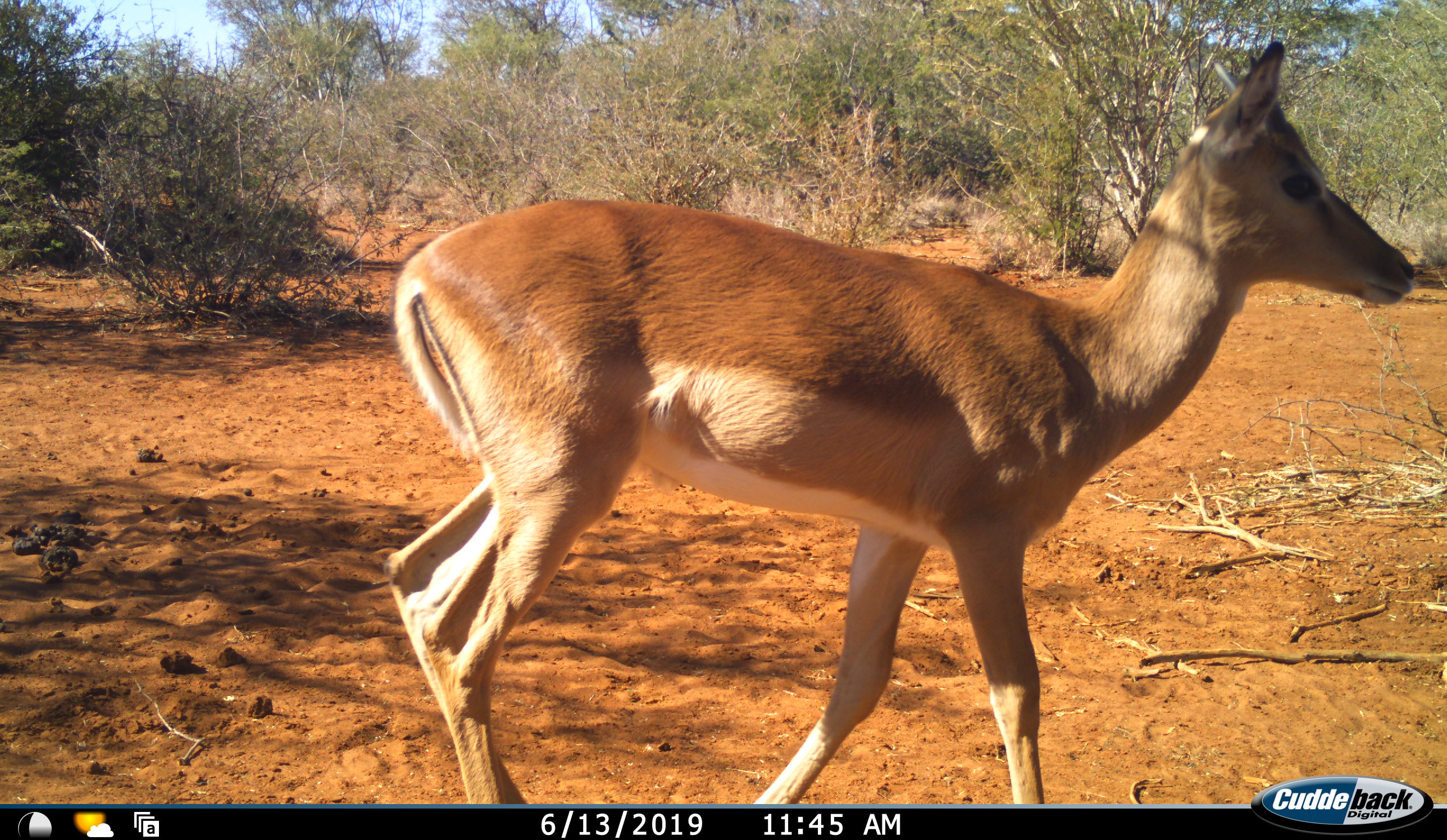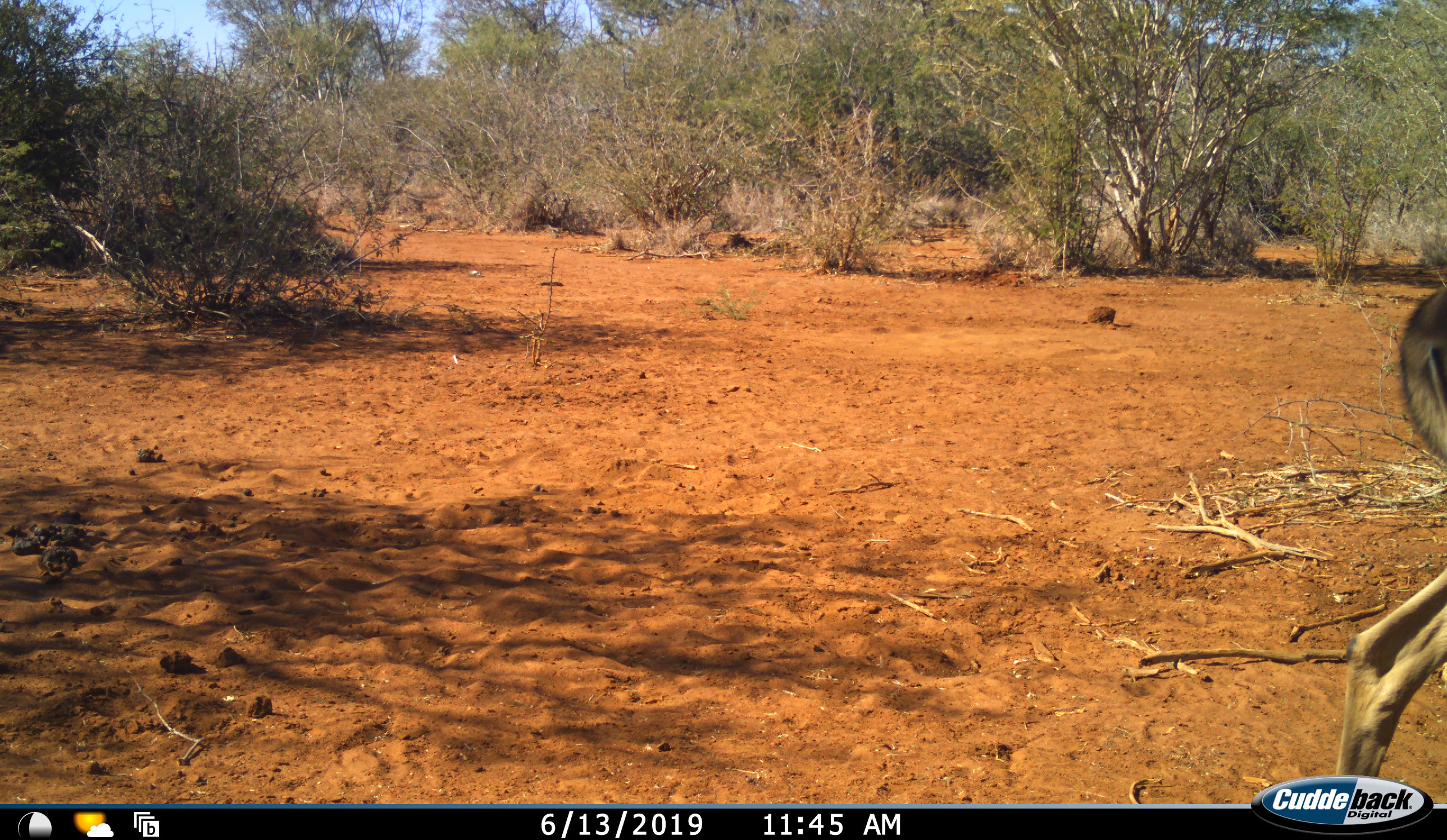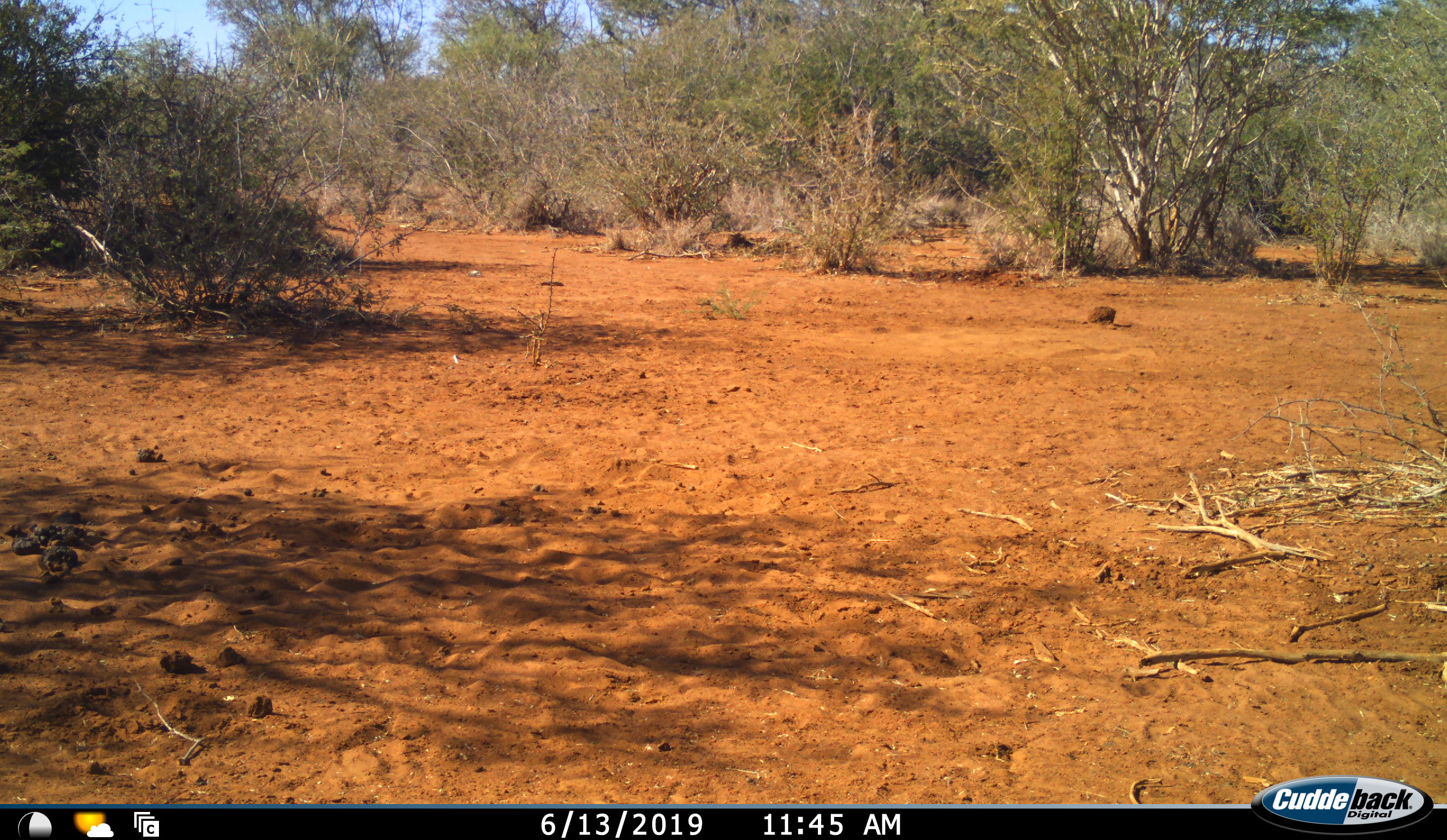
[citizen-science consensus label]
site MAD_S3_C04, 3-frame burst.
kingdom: Animalia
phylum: Chordata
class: Mammalia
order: Artiodactyla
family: Bovidae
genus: Aepyceros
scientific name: Aepyceros melampus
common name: impala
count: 1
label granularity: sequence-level